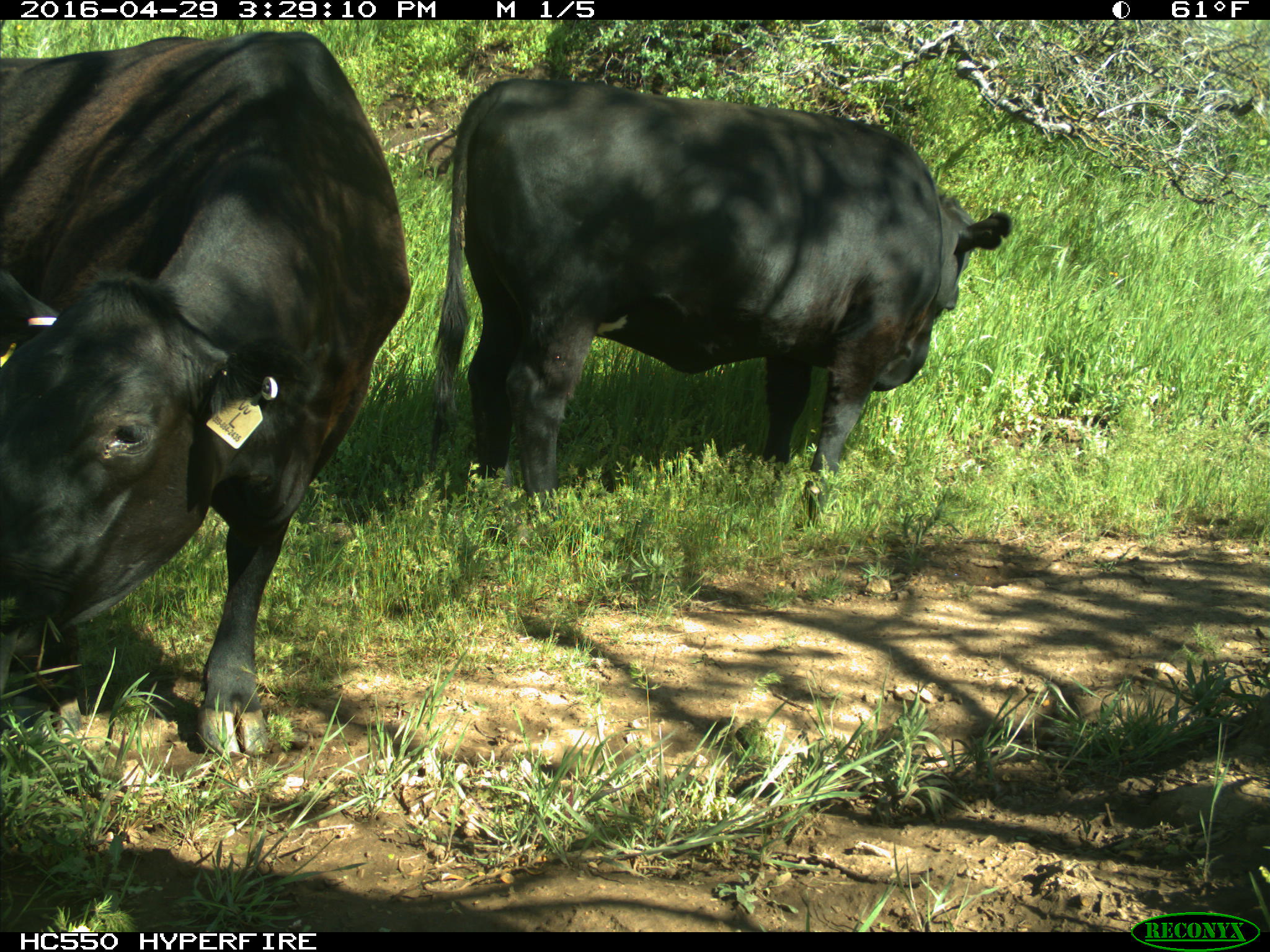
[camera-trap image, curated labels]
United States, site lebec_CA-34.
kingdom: Animalia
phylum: Chordata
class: Mammalia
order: Artiodactyla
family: Bovidae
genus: Bos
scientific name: Bos taurus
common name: domestic cow